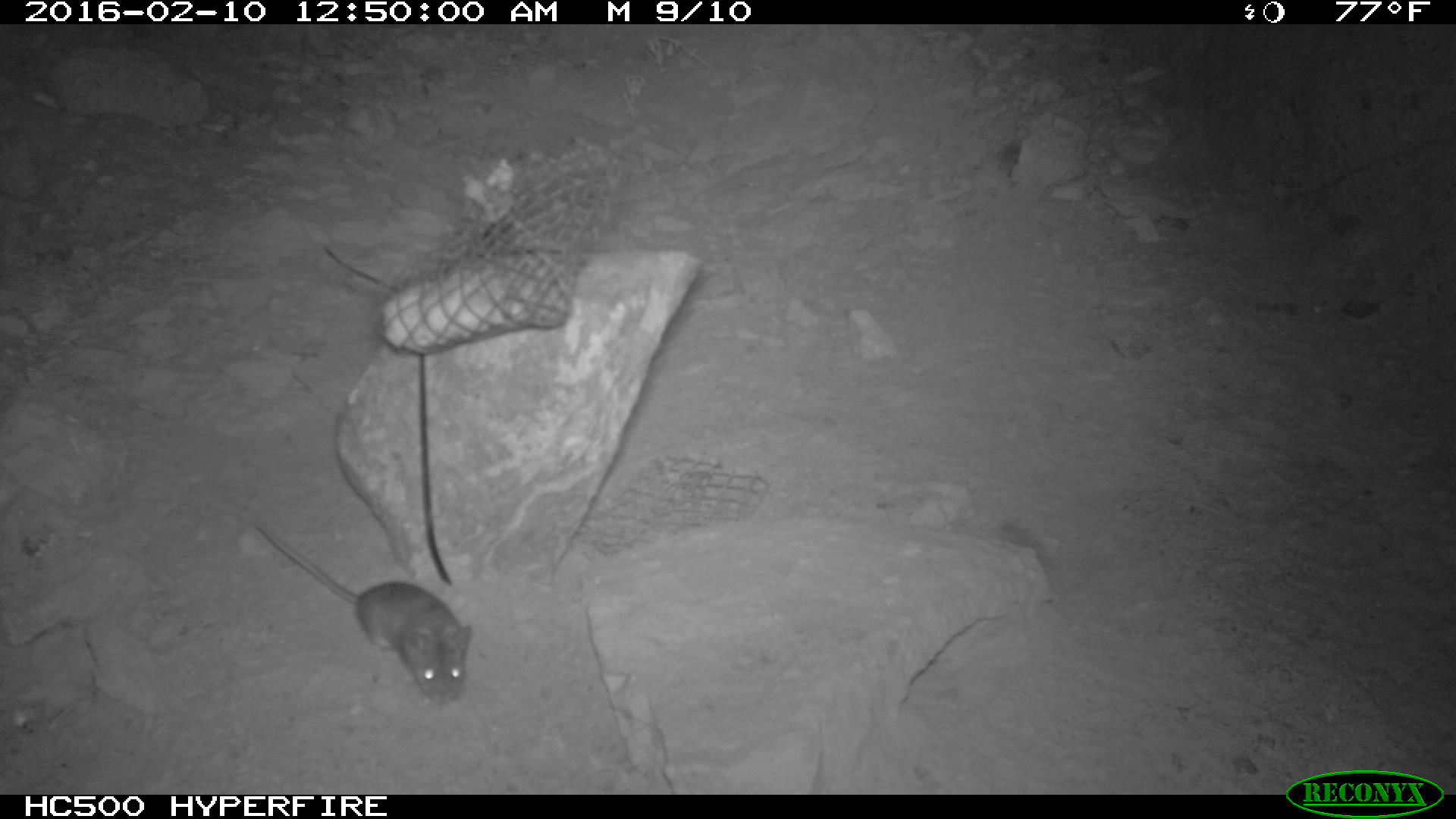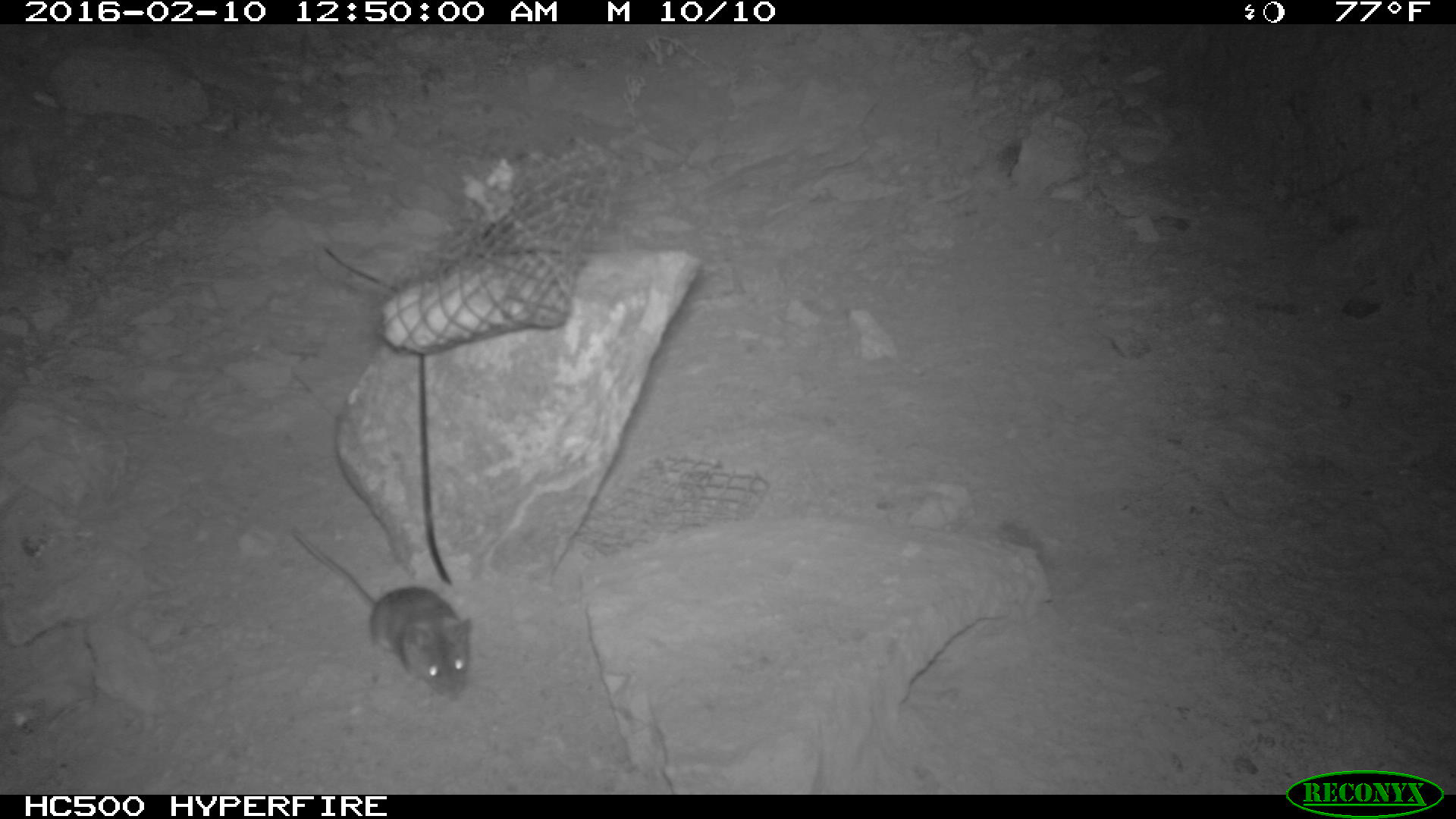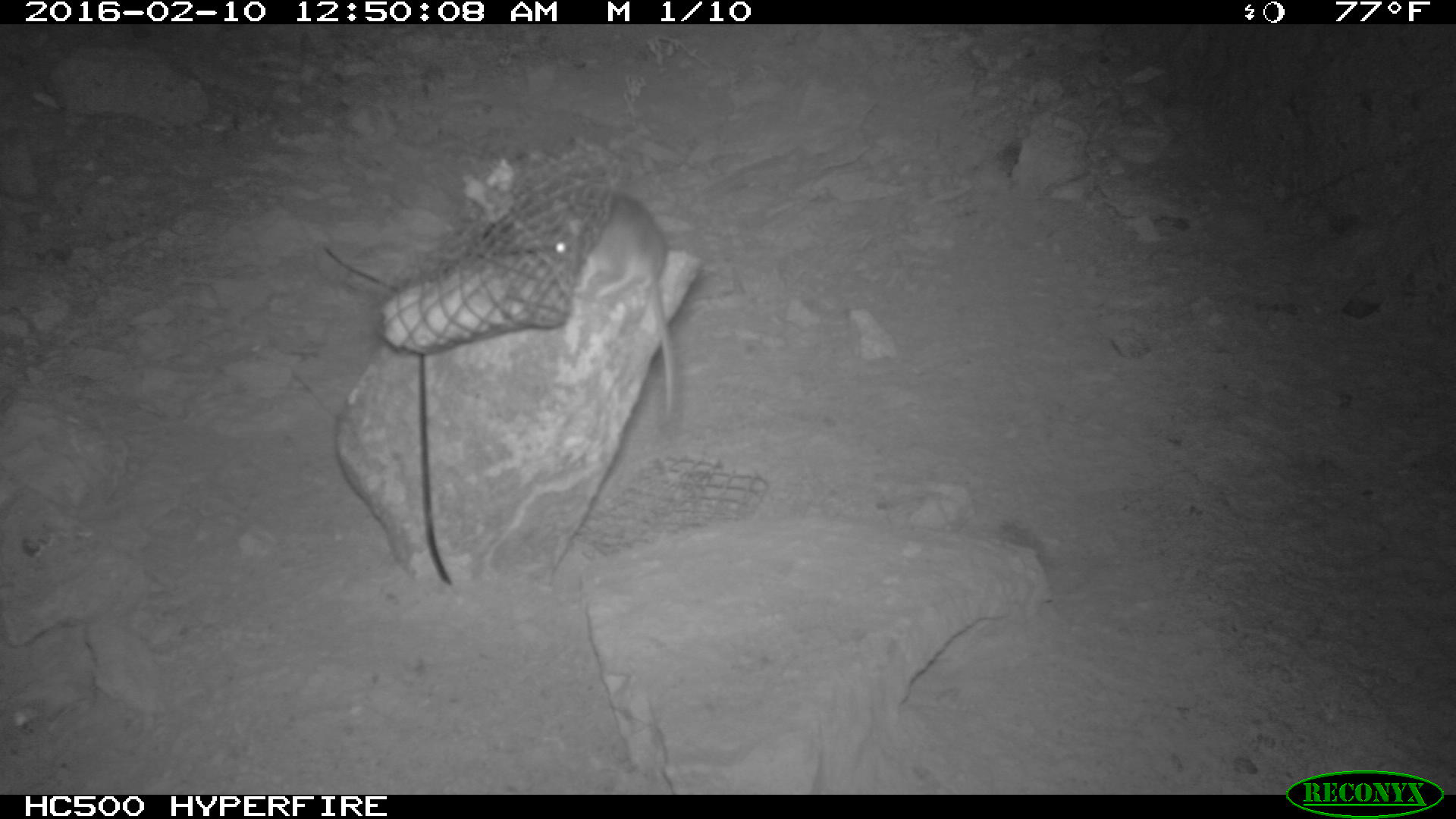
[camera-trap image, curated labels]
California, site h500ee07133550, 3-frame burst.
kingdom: Animalia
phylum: Chordata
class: Mammalia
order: Rodentia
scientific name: Rodentia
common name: rodent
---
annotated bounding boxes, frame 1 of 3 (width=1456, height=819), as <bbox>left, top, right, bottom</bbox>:
rodent: <bbox>249, 516, 474, 709</bbox>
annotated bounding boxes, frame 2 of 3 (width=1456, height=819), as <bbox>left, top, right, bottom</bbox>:
rodent: <bbox>290, 526, 470, 700</bbox>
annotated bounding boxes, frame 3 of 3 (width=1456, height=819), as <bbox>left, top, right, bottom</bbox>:
rodent: <bbox>544, 184, 676, 419</bbox>